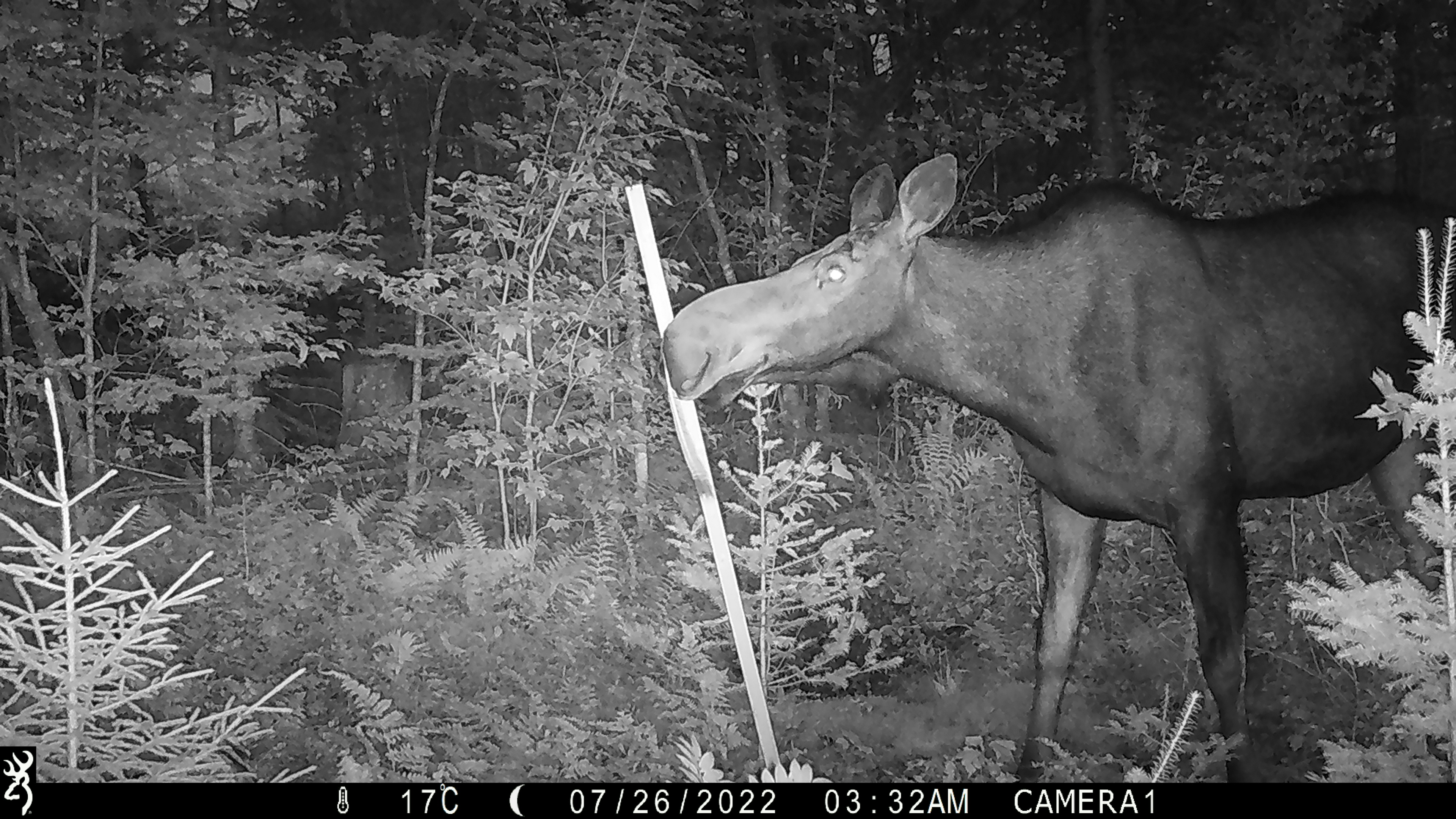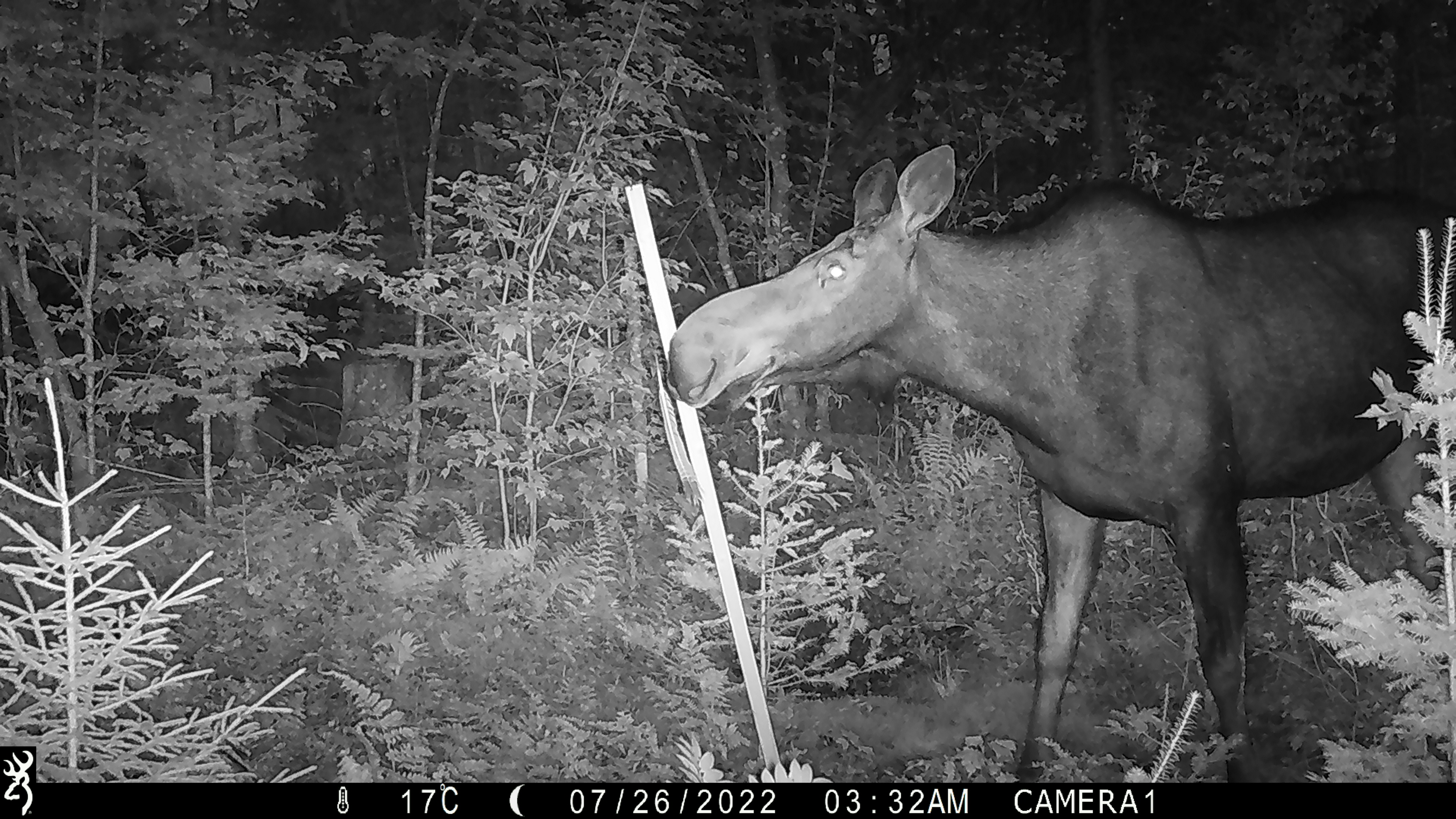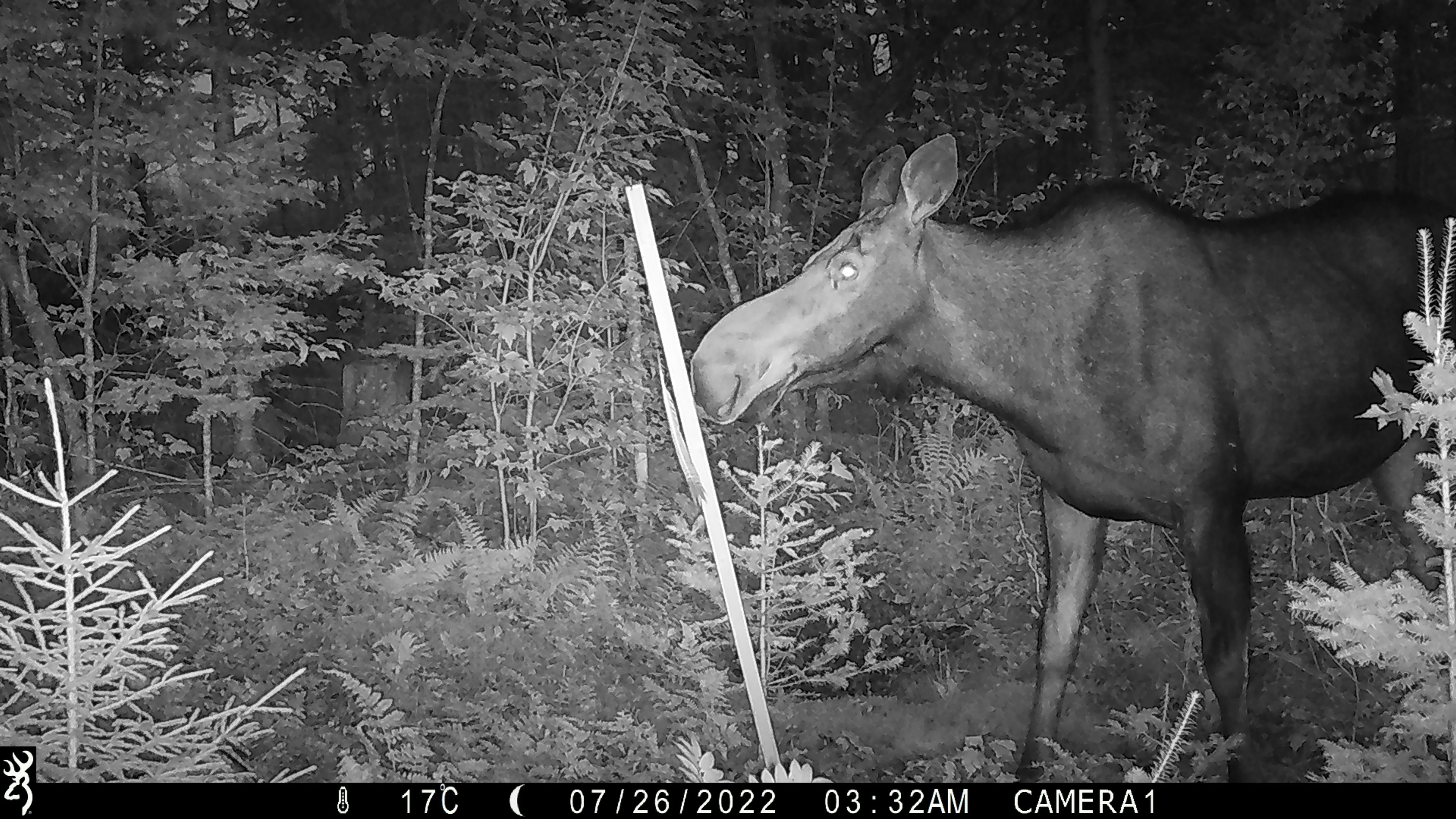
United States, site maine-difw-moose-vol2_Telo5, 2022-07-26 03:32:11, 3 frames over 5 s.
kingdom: Animalia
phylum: Chordata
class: Mammalia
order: Artiodactyla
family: Cervidae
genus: Alces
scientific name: Alces alces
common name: moose